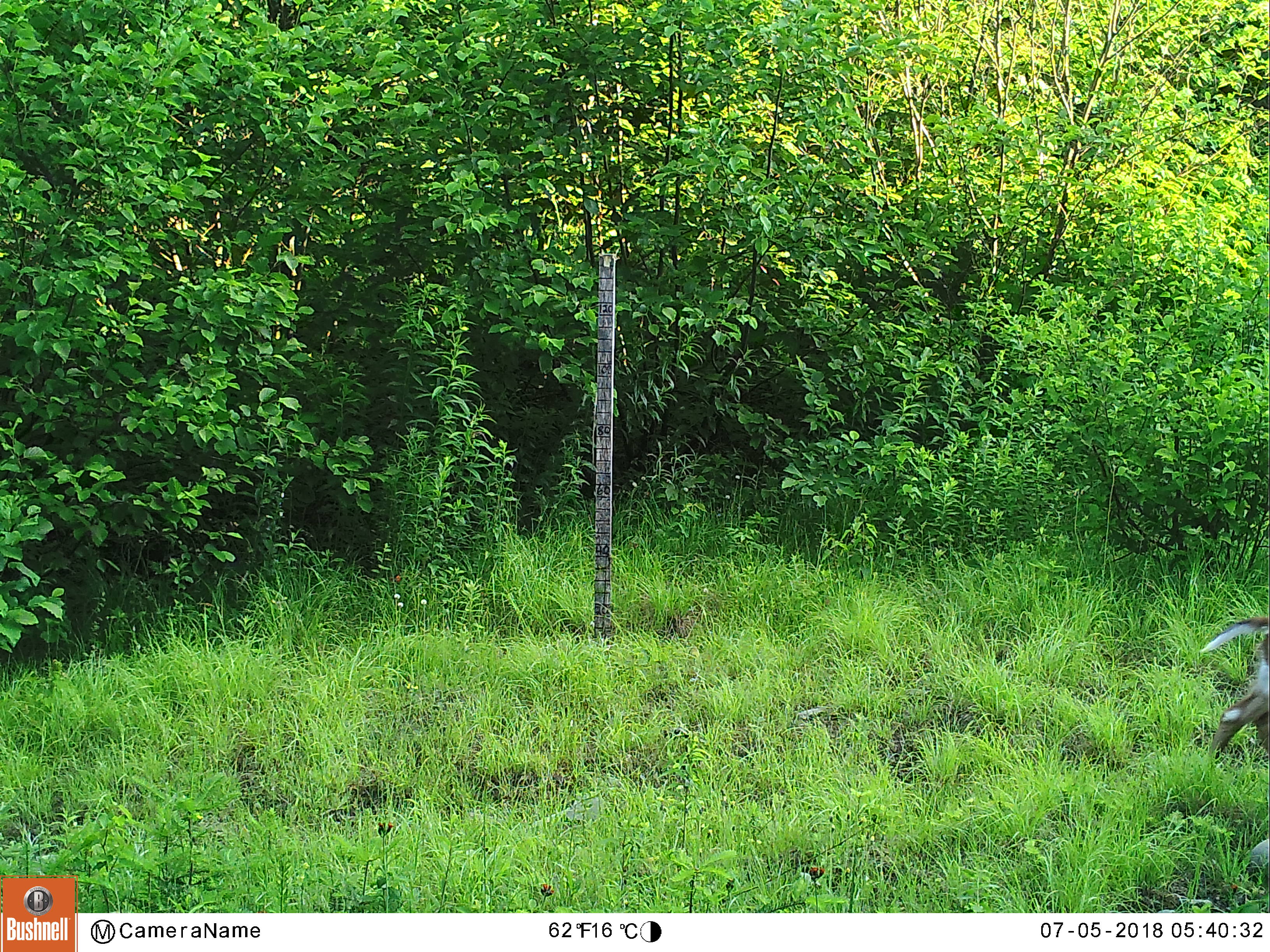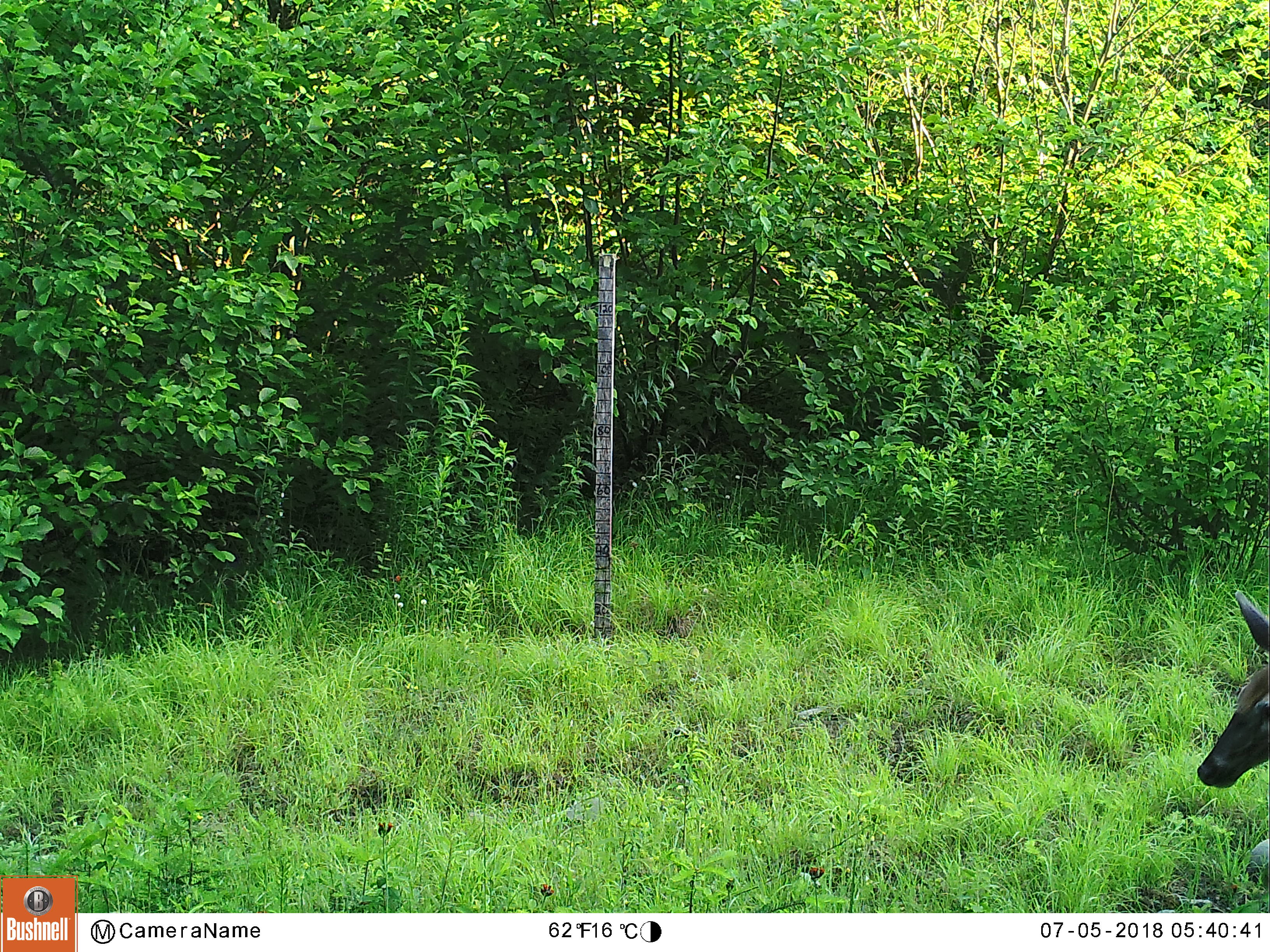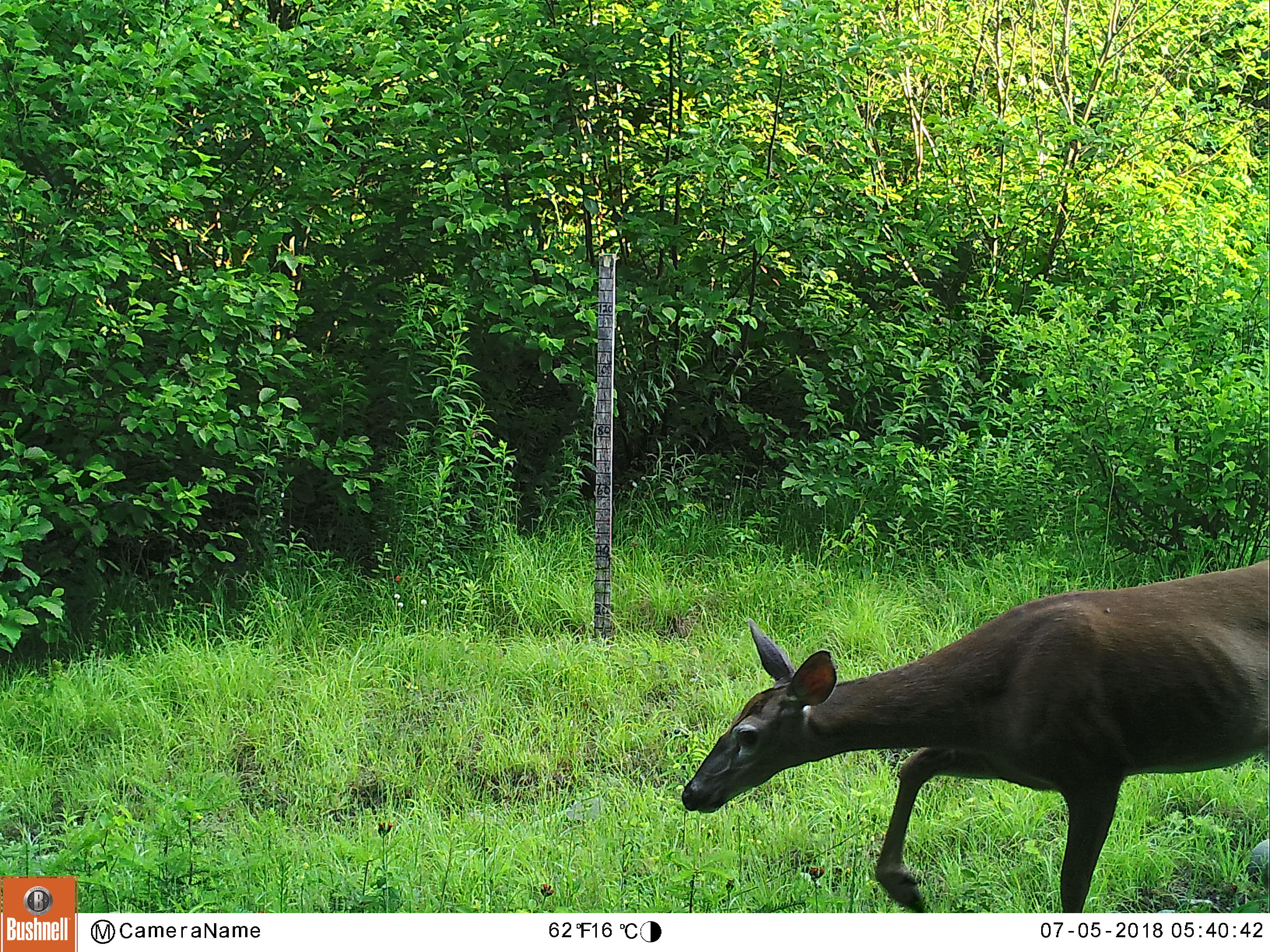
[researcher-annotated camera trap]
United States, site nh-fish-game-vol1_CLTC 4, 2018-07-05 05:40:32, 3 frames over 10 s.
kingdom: Animalia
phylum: Chordata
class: Mammalia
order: Artiodactyla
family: Cervidae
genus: Odocoileus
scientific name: Odocoileus virginianus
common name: white-tailed deer